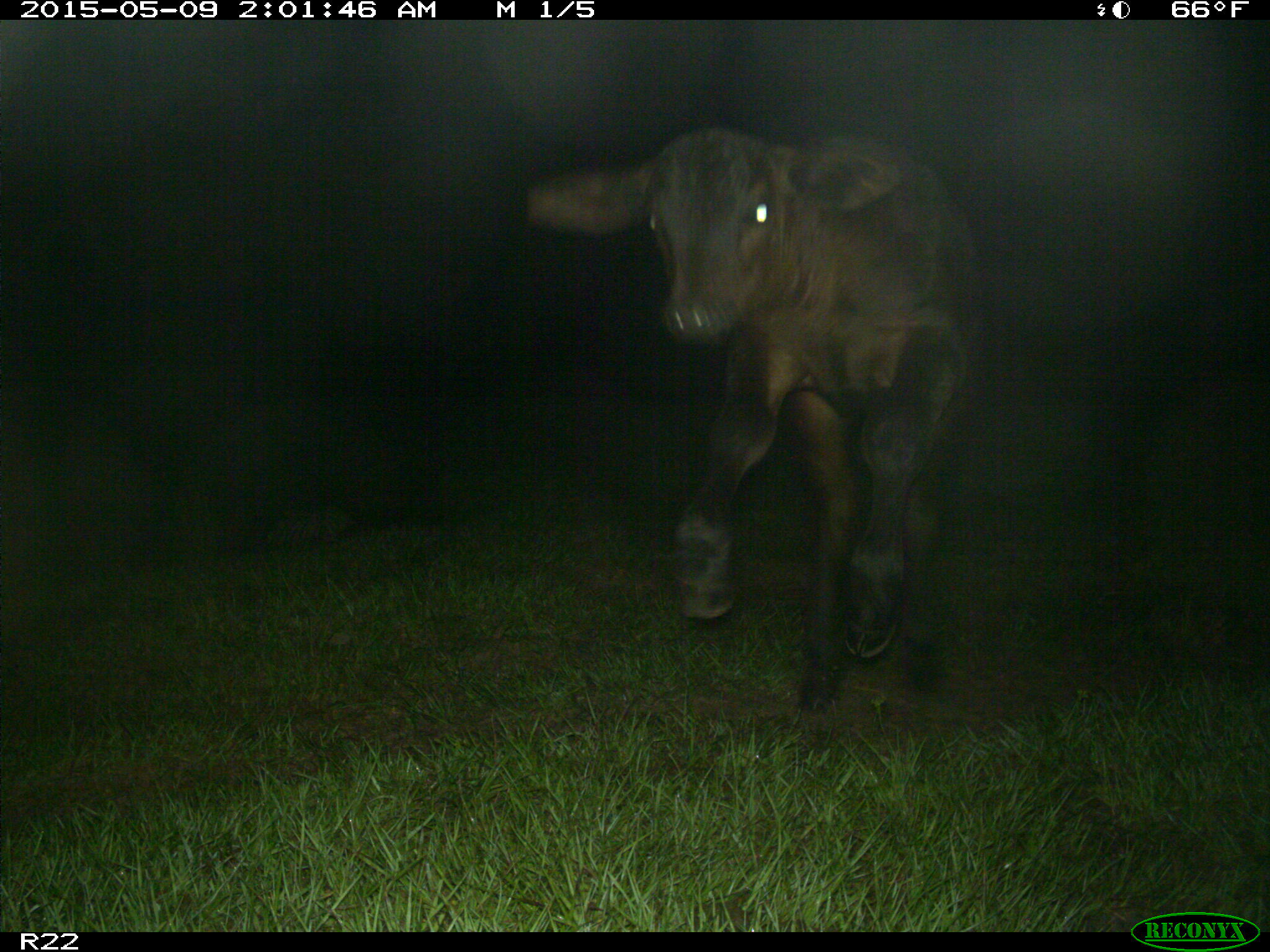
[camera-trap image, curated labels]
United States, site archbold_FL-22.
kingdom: Animalia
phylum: Chordata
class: Mammalia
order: Artiodactyla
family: Bovidae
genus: Bos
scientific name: Bos taurus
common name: domestic cow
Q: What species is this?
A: Bos taurus (domestic cow).